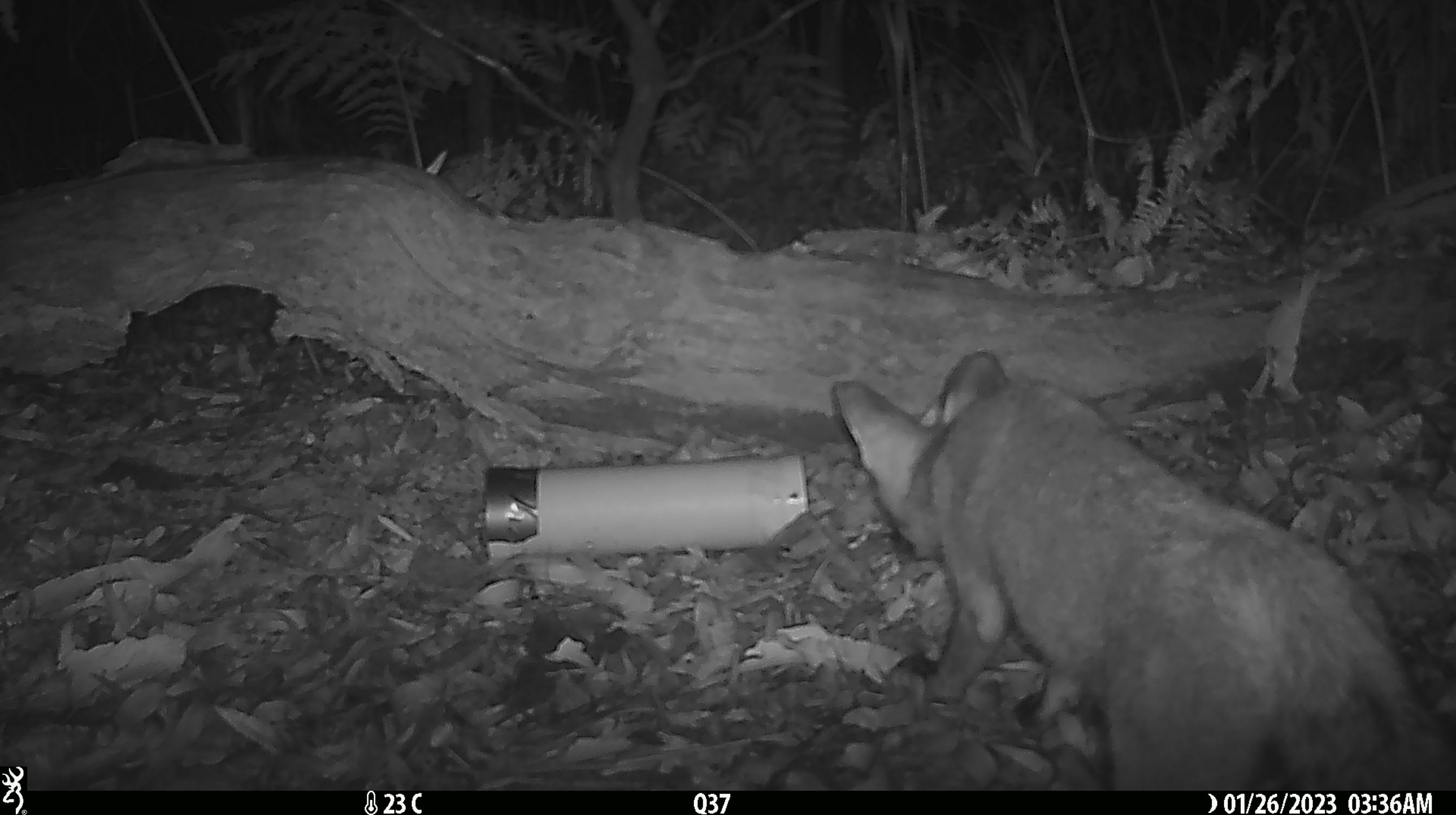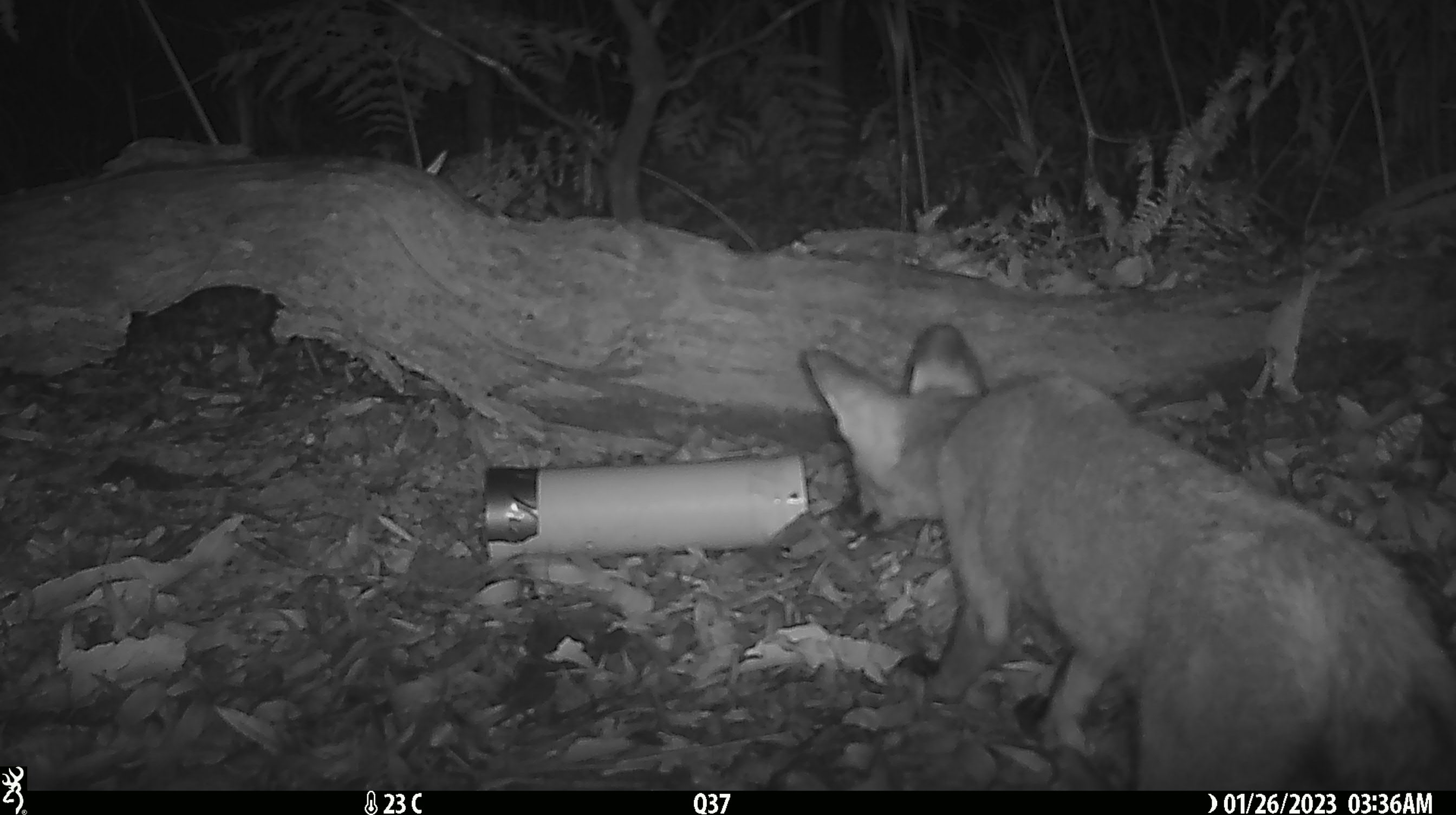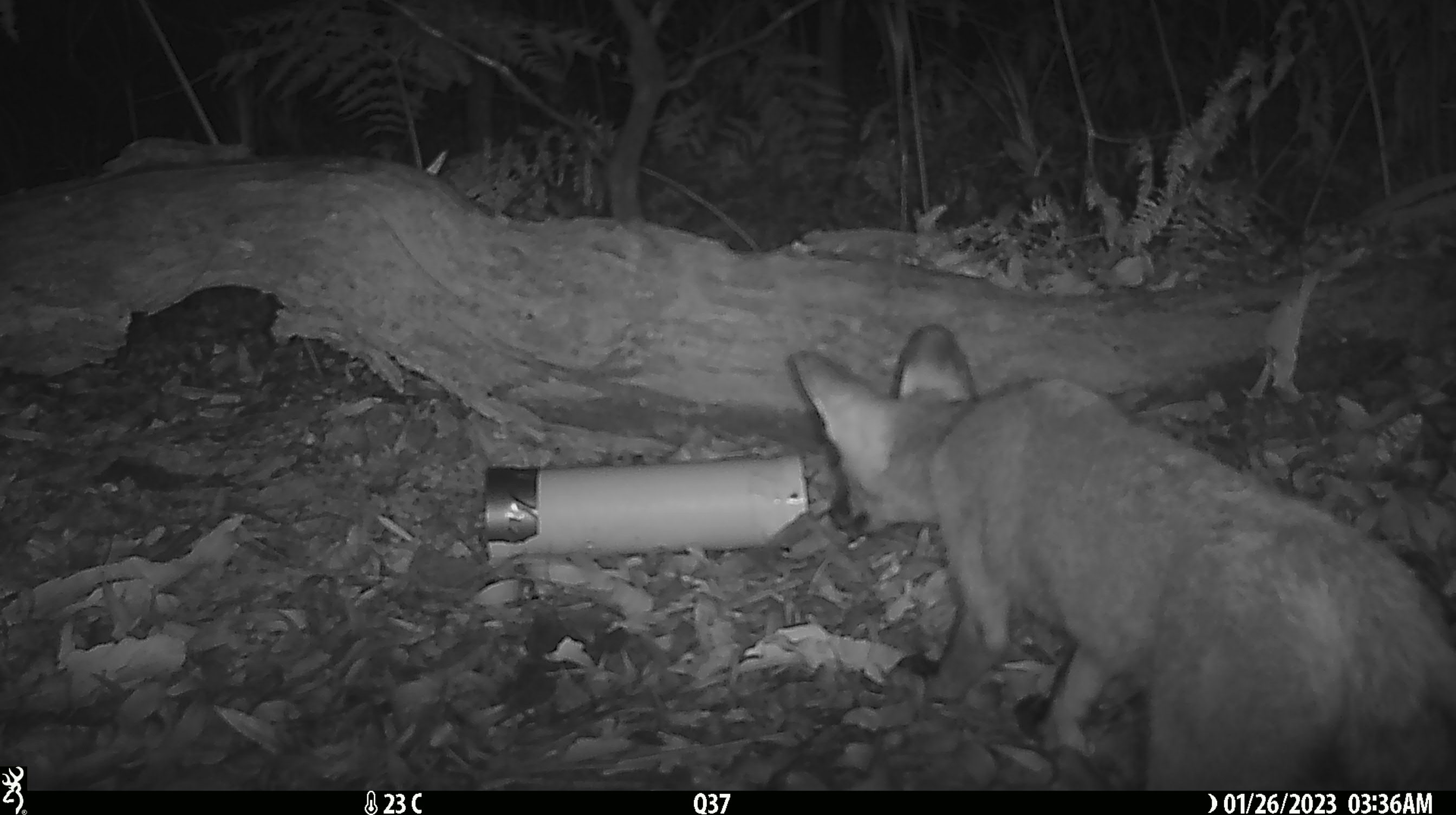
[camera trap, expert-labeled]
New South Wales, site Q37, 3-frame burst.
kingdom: Animalia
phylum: Chordata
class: Mammalia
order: Carnivora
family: Canidae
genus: Vulpes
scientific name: Vulpes vulpes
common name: red fox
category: fox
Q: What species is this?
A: Fox (red fox) (Vulpes vulpes).